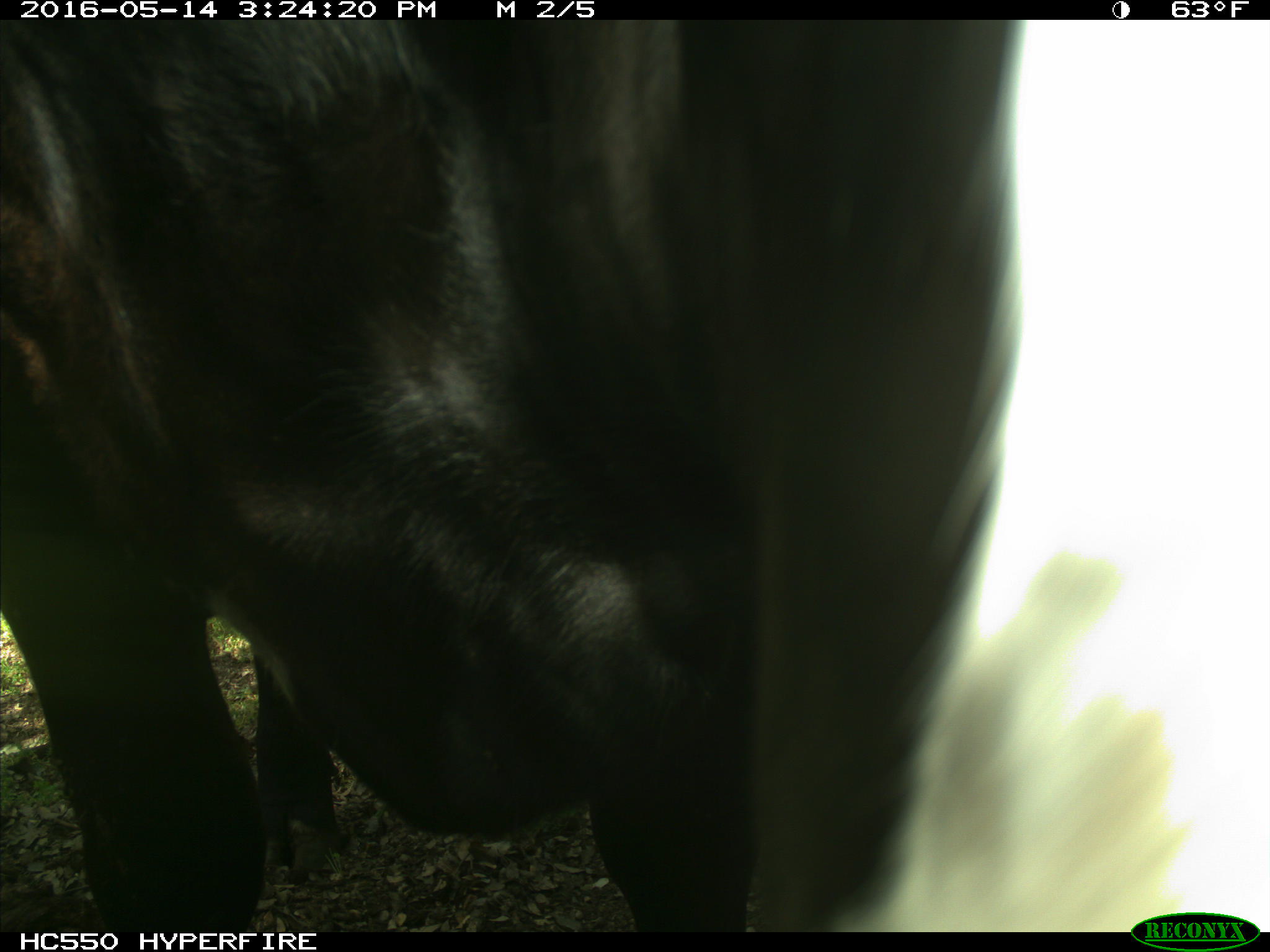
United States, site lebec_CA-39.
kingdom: Animalia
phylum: Chordata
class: Mammalia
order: Artiodactyla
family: Bovidae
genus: Bos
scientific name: Bos taurus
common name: domestic cow